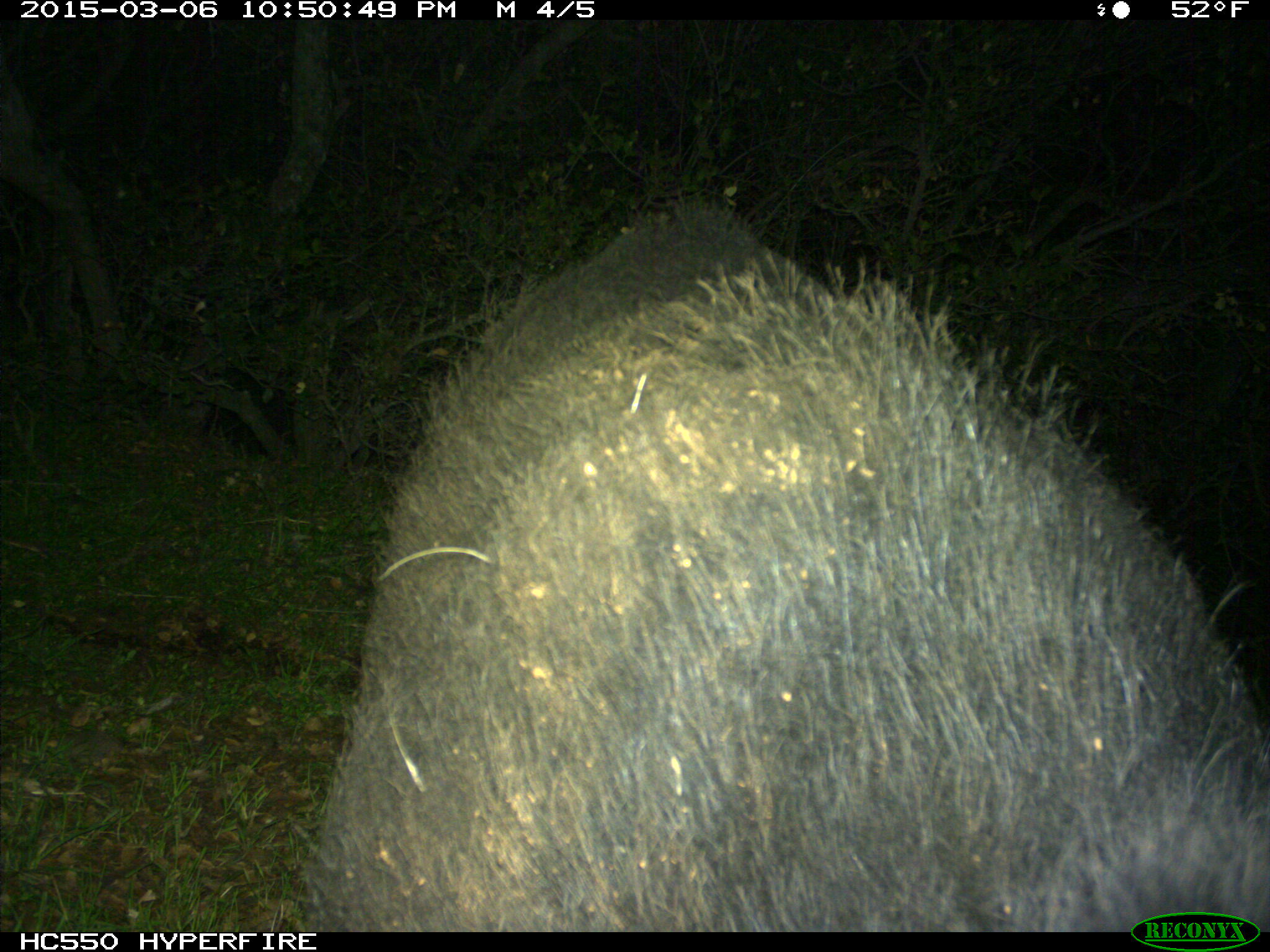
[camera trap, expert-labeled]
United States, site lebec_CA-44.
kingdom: Animalia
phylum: Chordata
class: Mammalia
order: Artiodactyla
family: Suidae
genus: Sus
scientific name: Sus scrofa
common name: wild boar